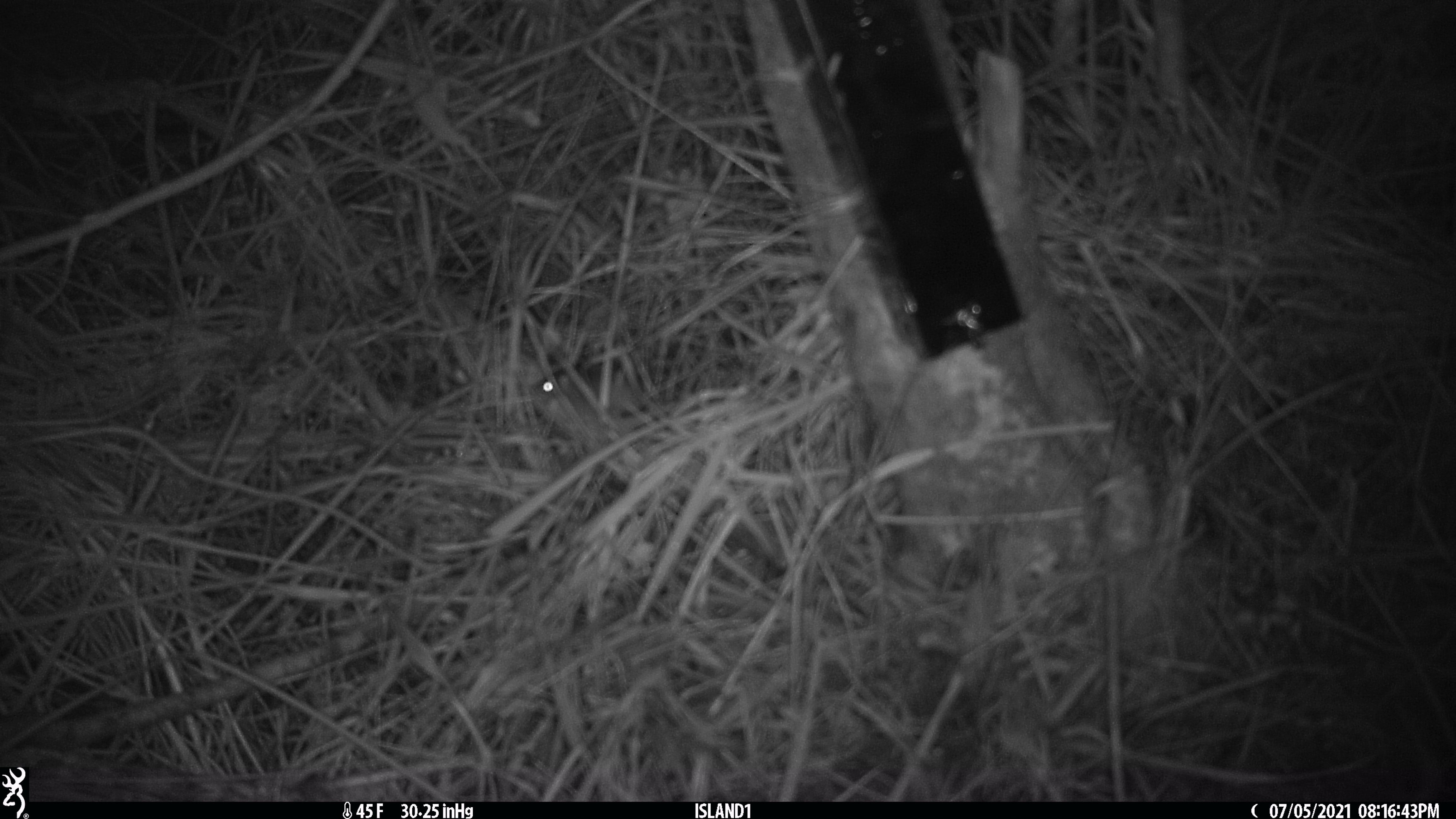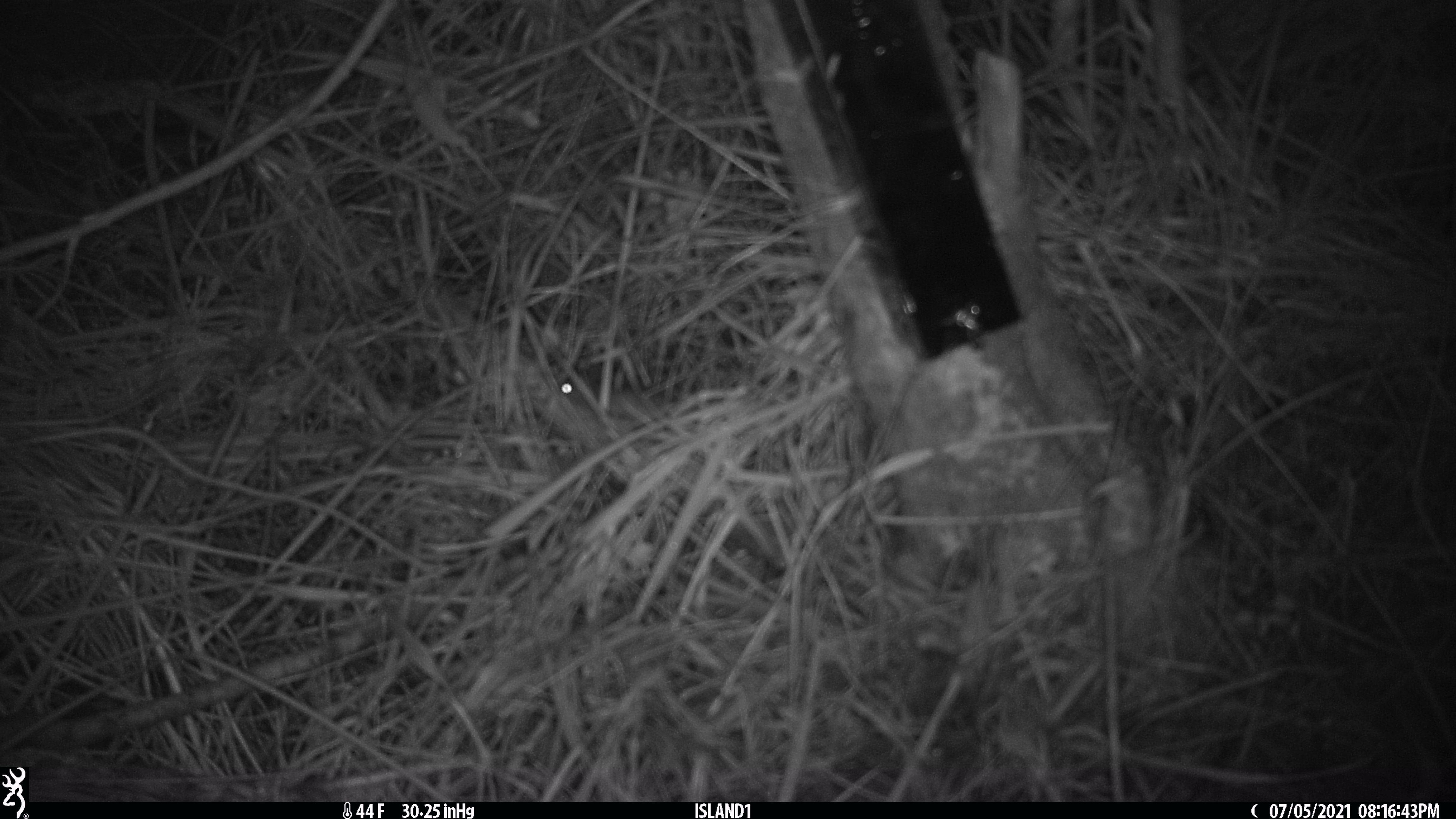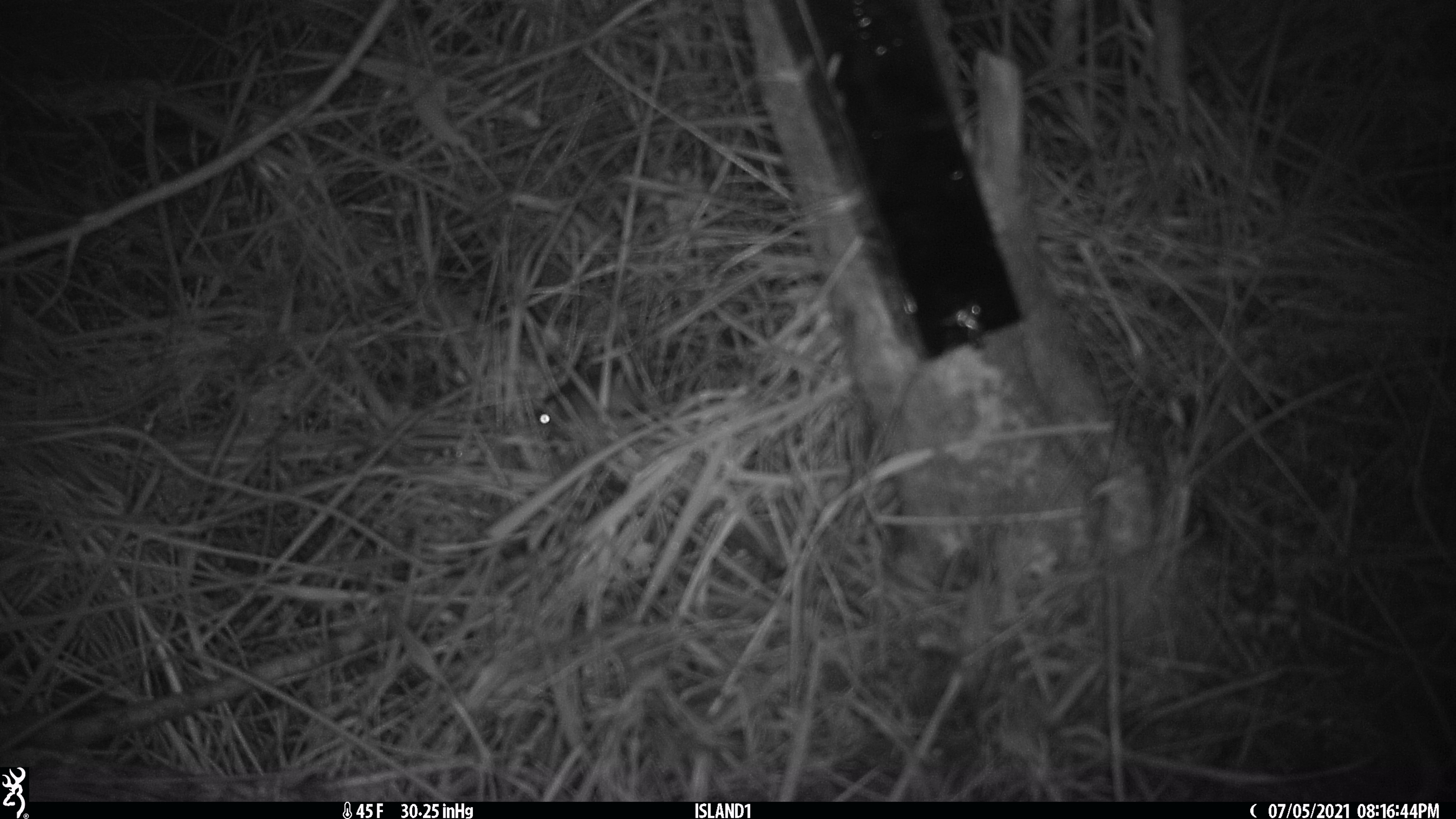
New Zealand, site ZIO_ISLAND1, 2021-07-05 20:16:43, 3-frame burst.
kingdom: Animalia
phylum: Chordata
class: Mammalia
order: Rodentia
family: Muridae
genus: Mus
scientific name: Mus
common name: mouse